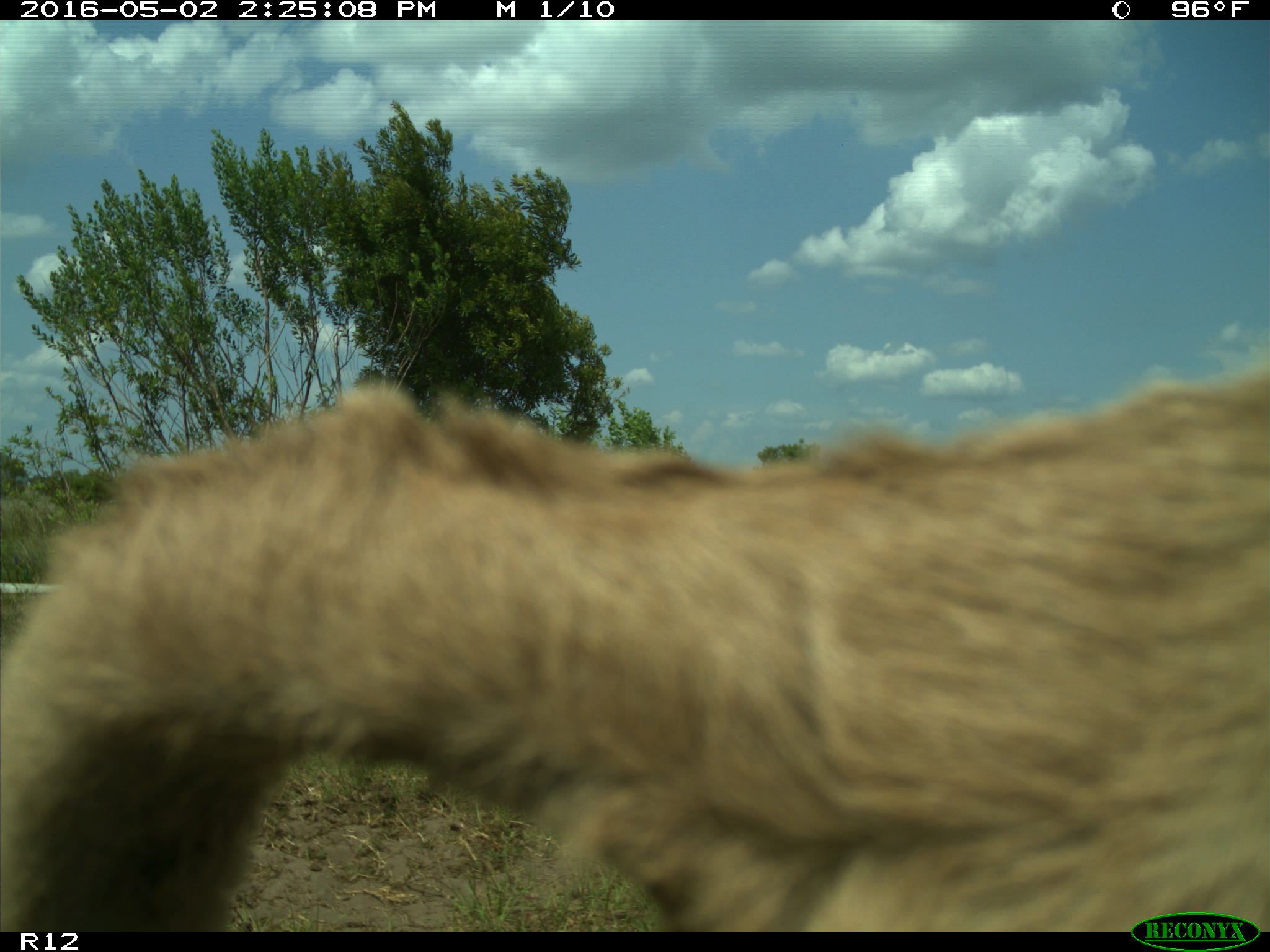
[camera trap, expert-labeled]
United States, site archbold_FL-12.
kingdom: Animalia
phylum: Chordata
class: Mammalia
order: Artiodactyla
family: Bovidae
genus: Bos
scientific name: Bos taurus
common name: domestic cow